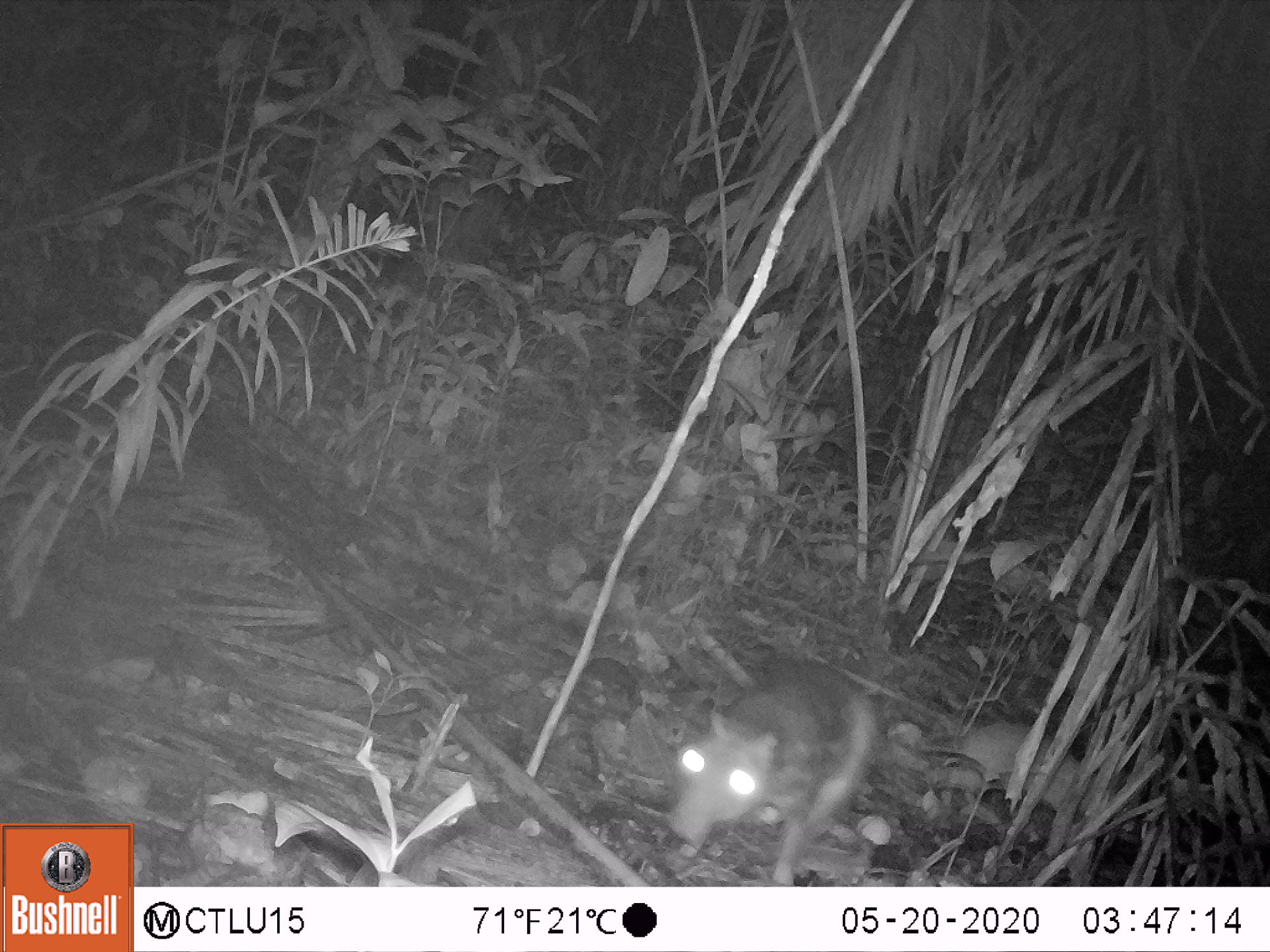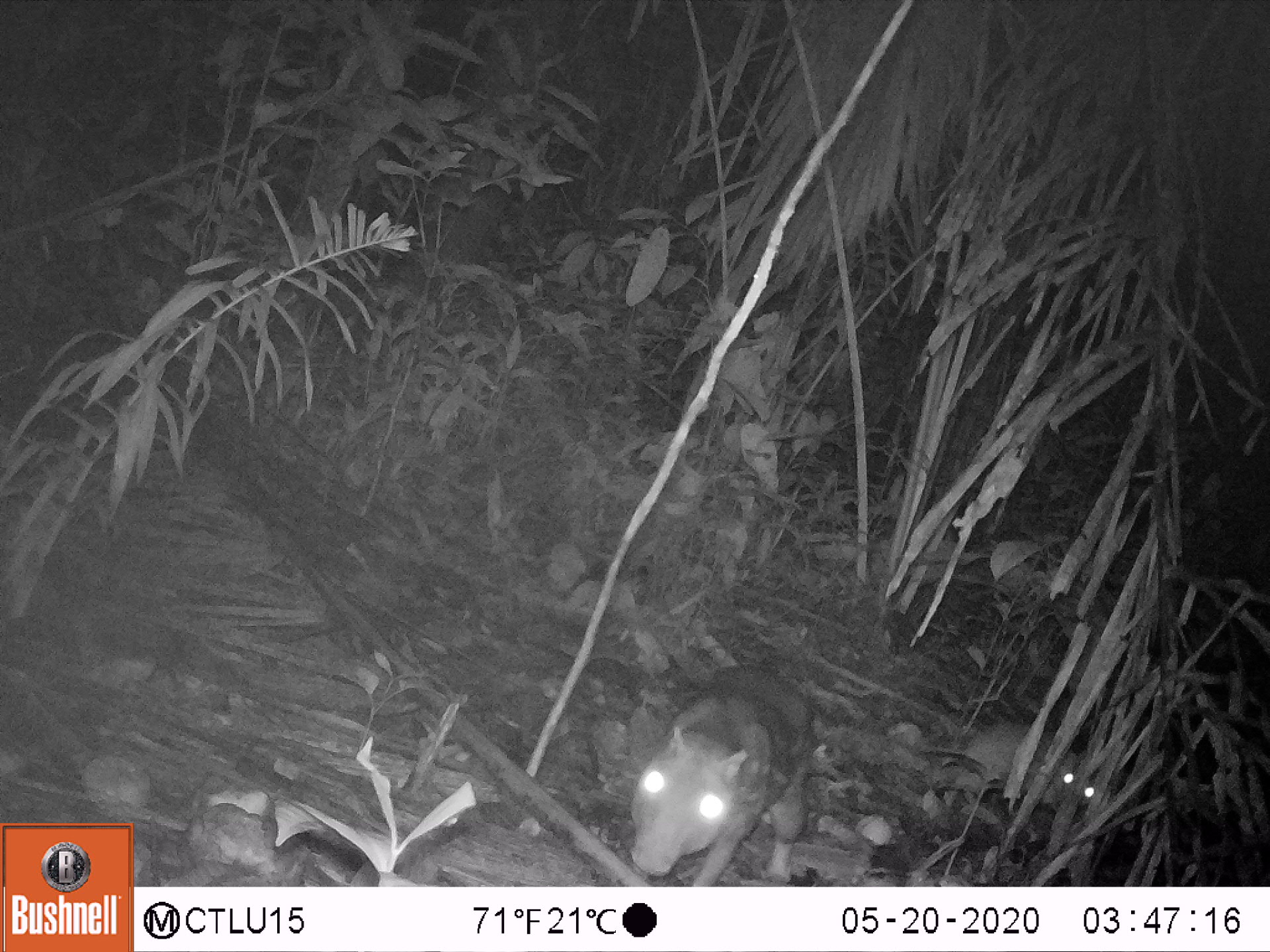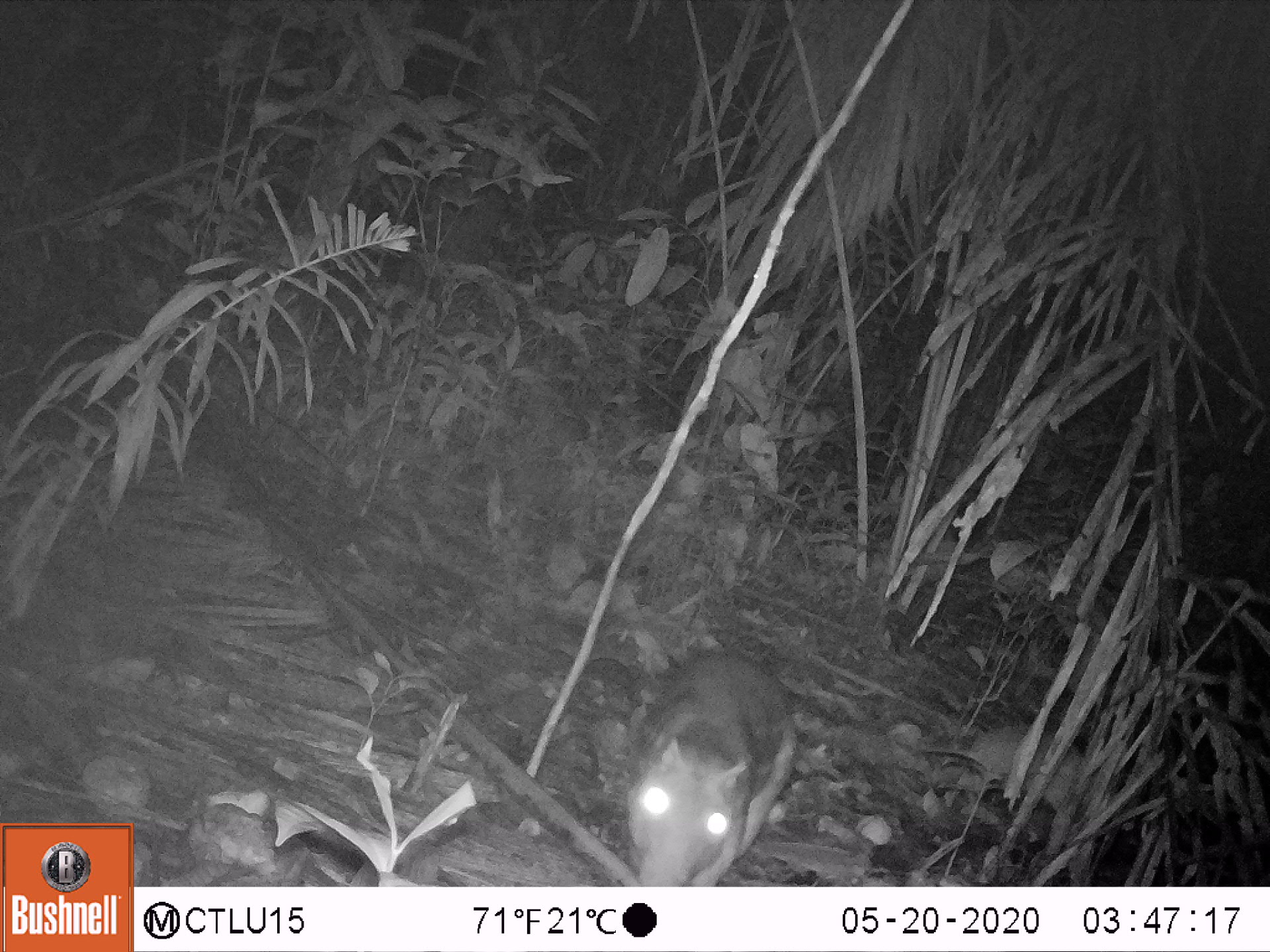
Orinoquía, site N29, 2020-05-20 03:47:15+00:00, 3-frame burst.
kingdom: Animalia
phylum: Chordata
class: Mammalia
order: Rodentia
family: Cuniculidae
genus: Cuniculus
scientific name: Cuniculus paca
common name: spotted paca